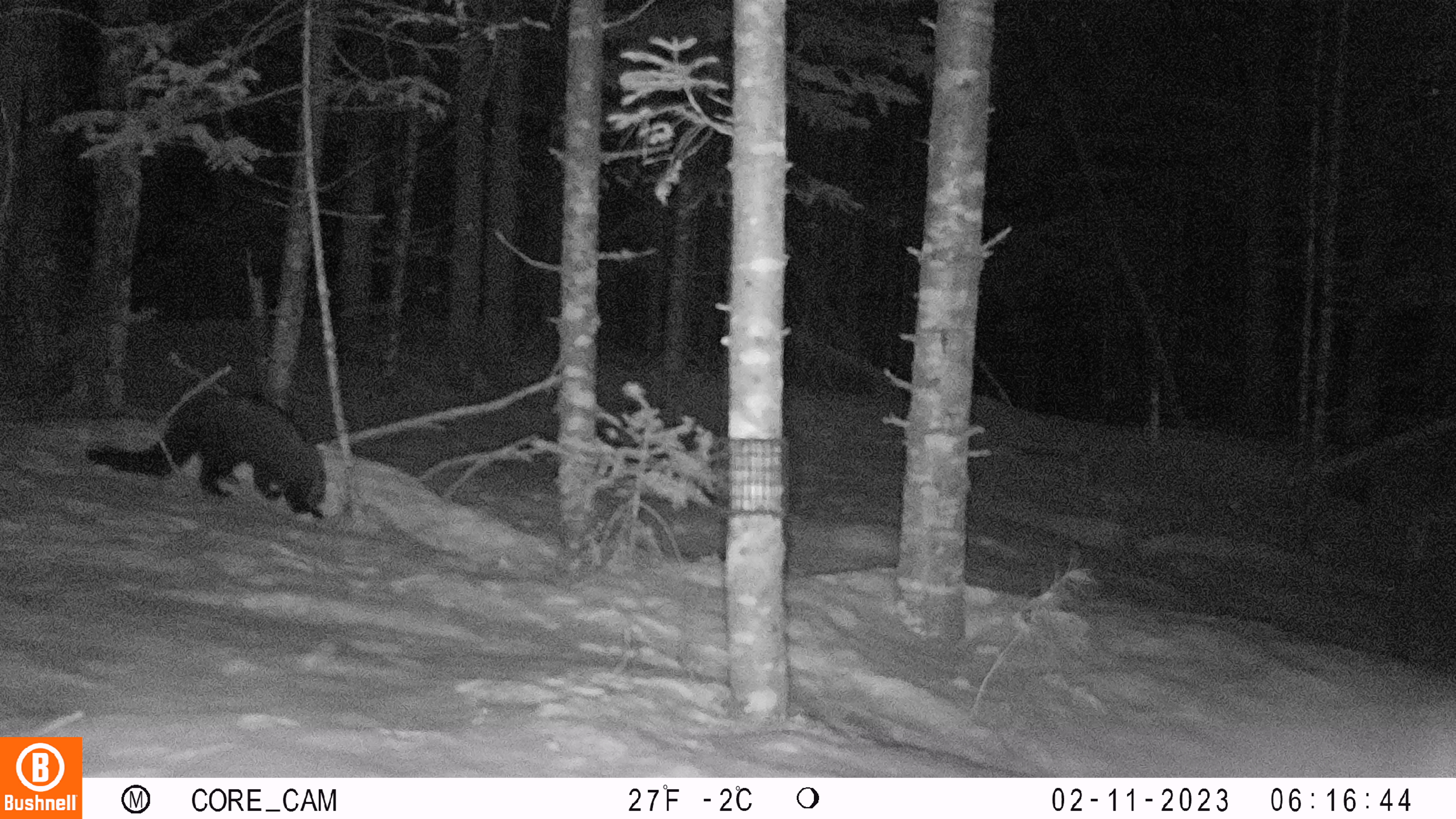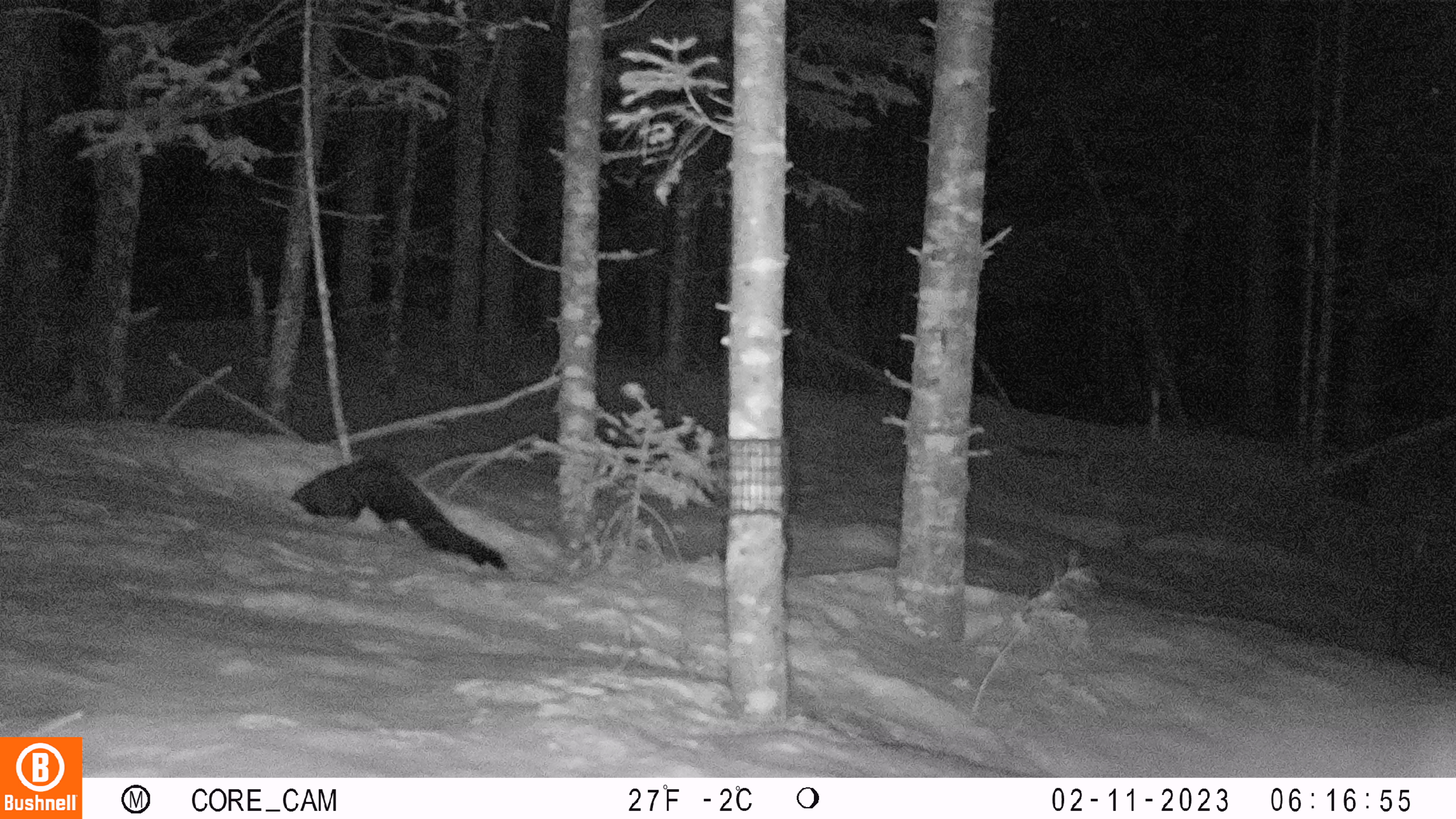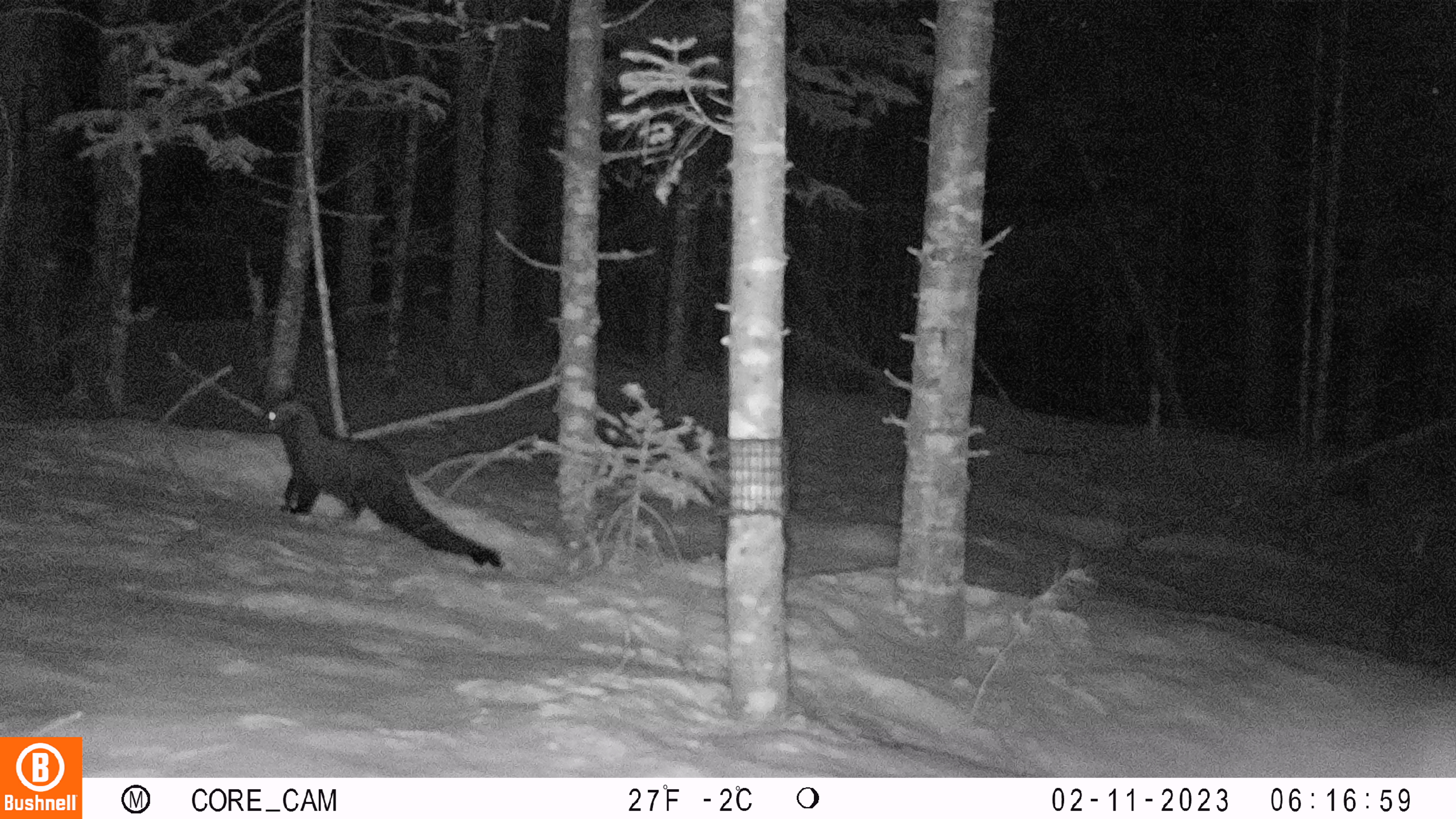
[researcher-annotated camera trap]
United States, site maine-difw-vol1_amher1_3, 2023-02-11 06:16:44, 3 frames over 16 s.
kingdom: Animalia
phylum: Chordata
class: Mammalia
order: Carnivora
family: Mustelidae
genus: Pekania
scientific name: Pekania pennanti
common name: fisher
Fisher (Pekania pennanti).